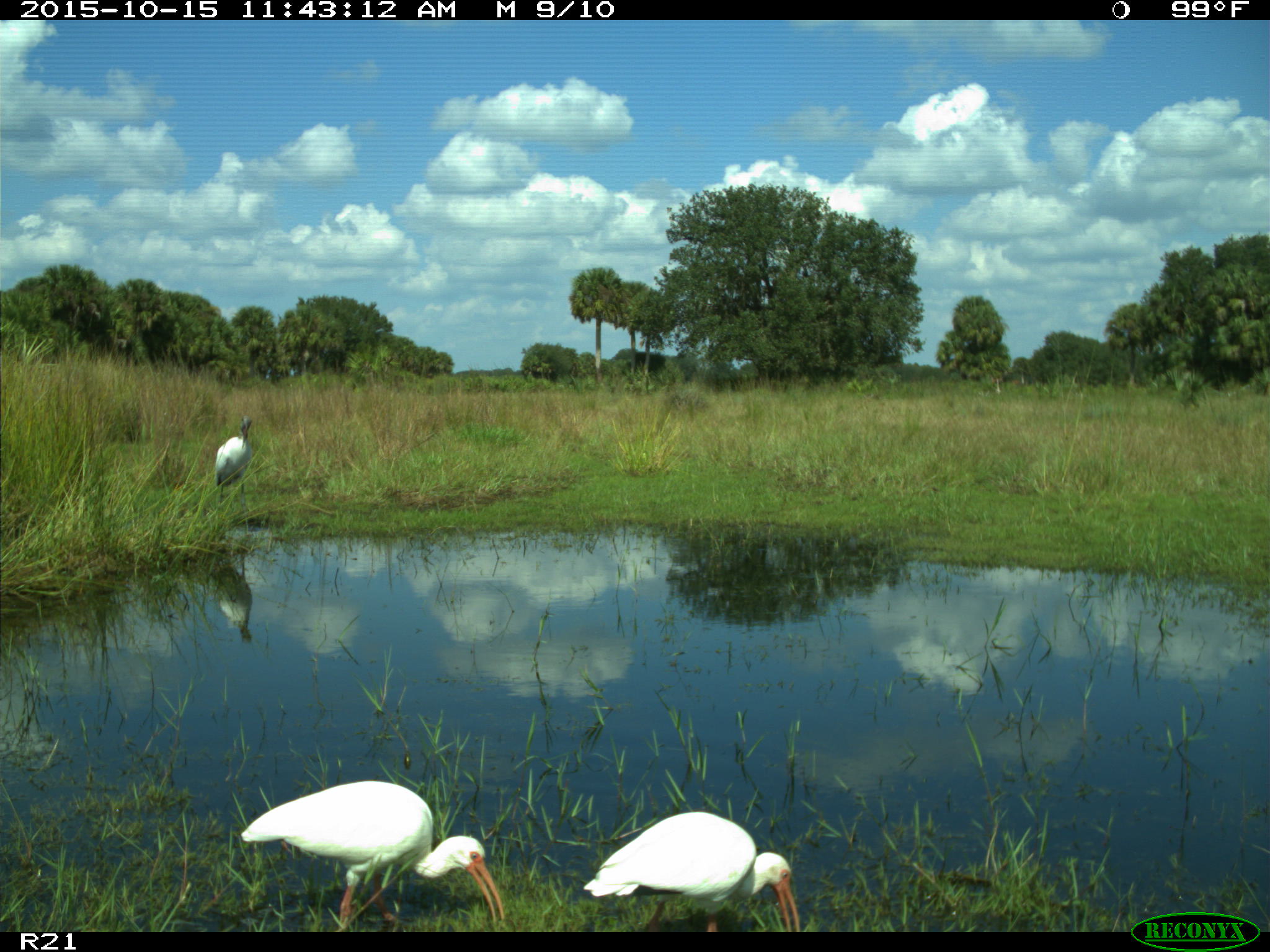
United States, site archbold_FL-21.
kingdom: Animalia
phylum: Chordata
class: Aves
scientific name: Aves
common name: birds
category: unidentified bird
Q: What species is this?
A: Unidentified bird (birds) (Aves).